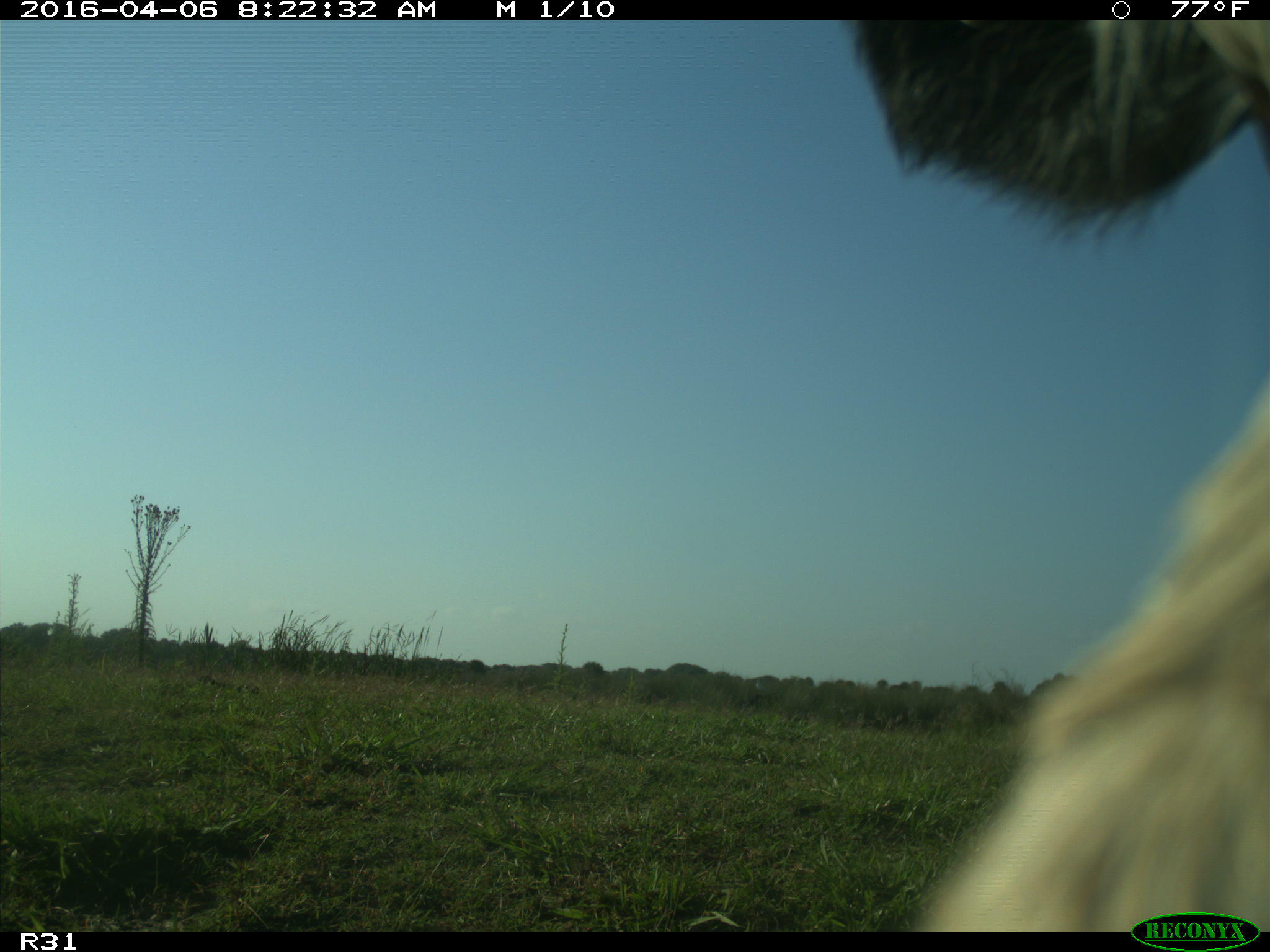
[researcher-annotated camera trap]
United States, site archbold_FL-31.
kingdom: Animalia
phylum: Chordata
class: Mammalia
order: Artiodactyla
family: Bovidae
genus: Bos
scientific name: Bos taurus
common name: domestic cow